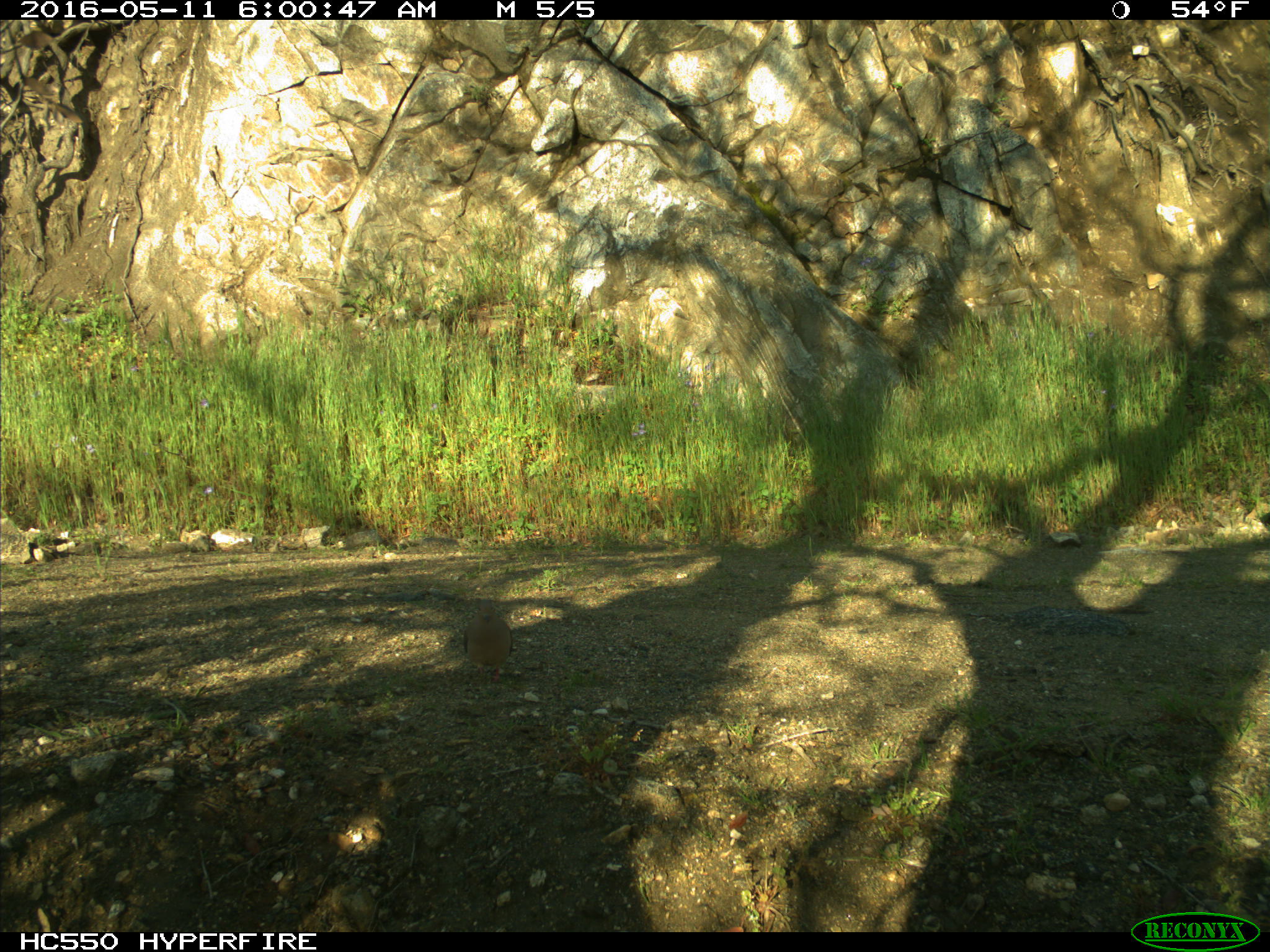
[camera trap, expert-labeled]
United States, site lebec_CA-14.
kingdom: Animalia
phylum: Chordata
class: Aves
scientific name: Aves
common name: birds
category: unidentified bird